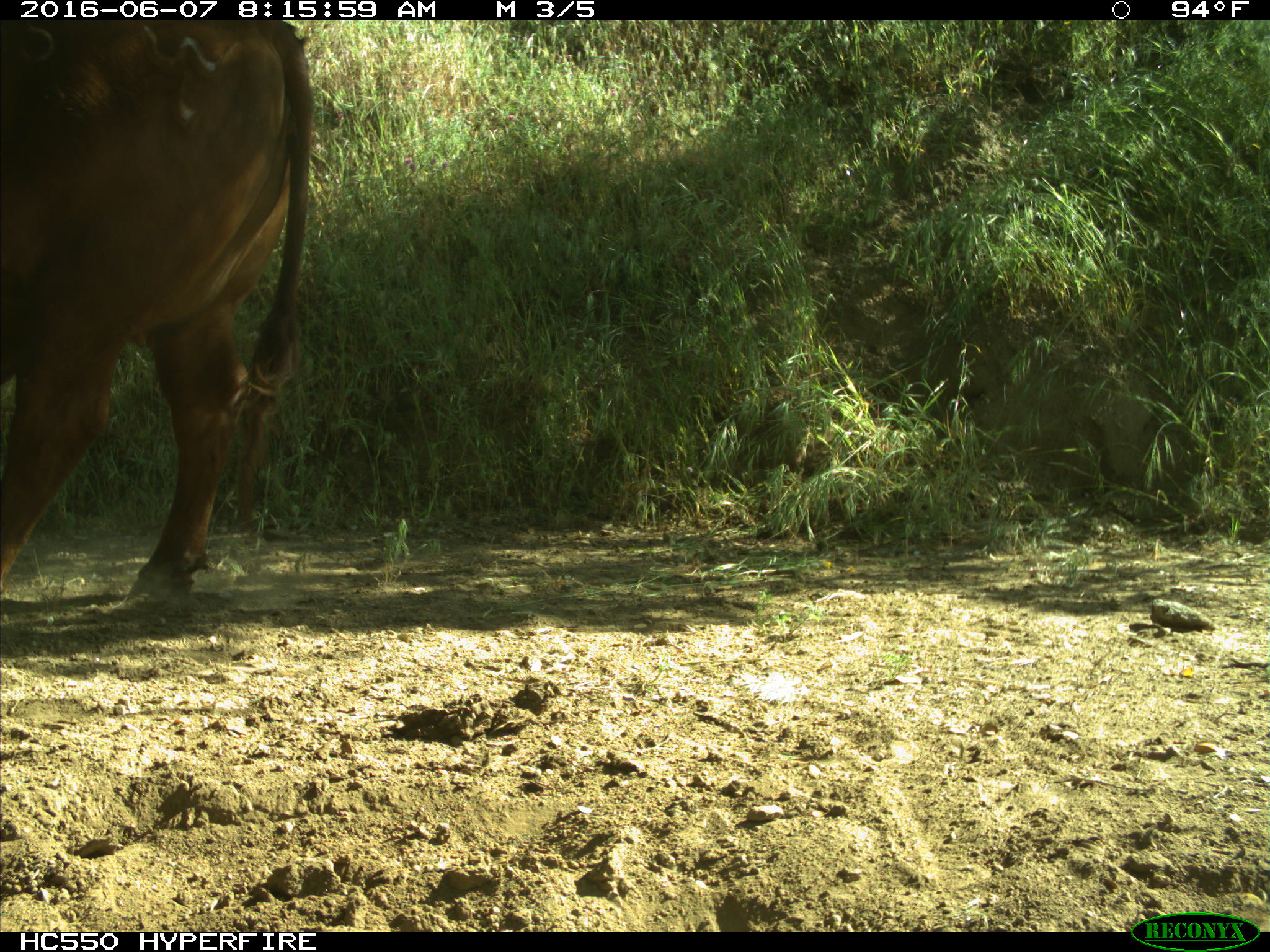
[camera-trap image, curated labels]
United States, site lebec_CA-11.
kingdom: Animalia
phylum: Chordata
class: Mammalia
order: Artiodactyla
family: Bovidae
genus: Bos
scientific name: Bos taurus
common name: domestic cow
Bos taurus (domestic cow).